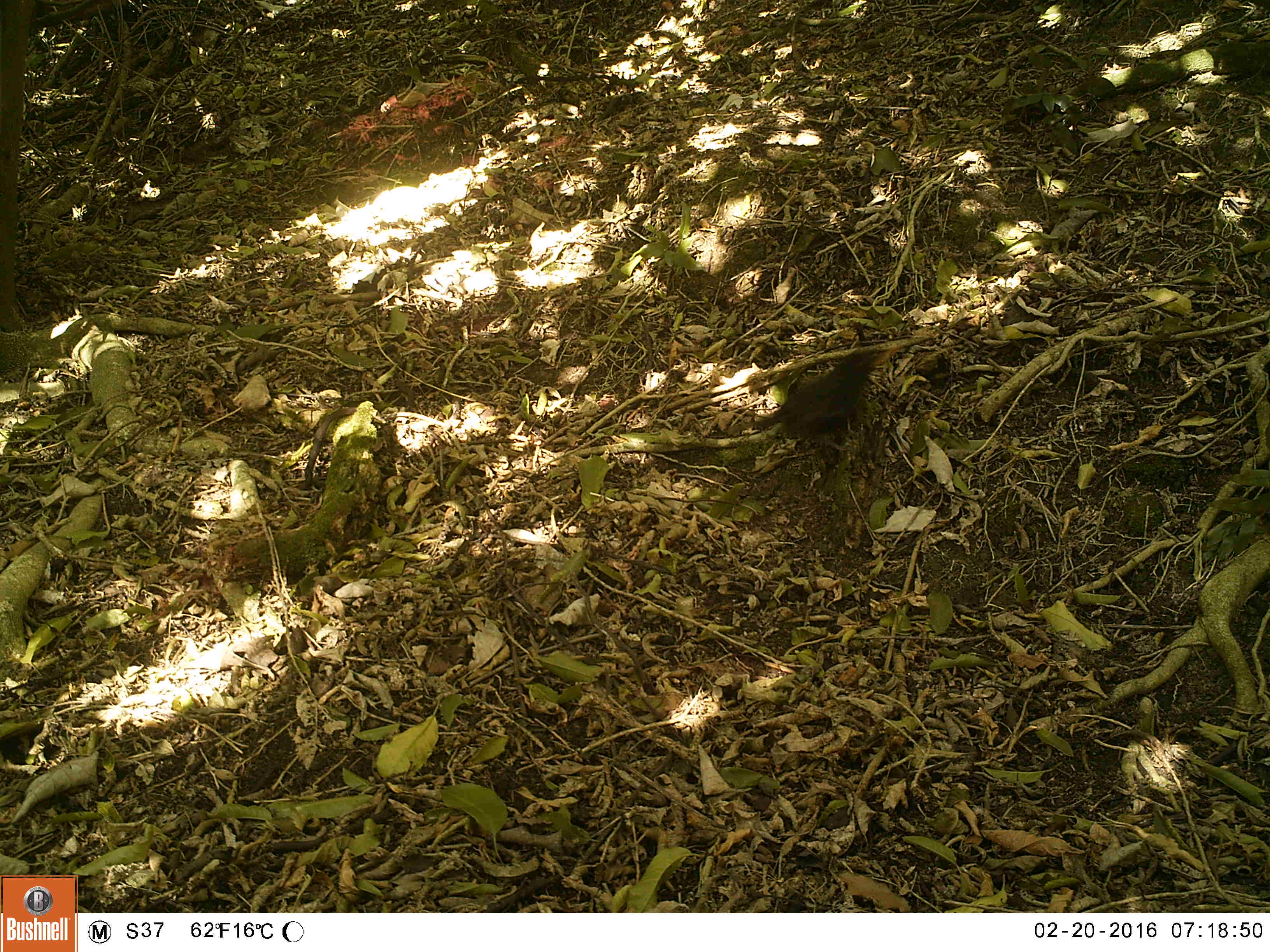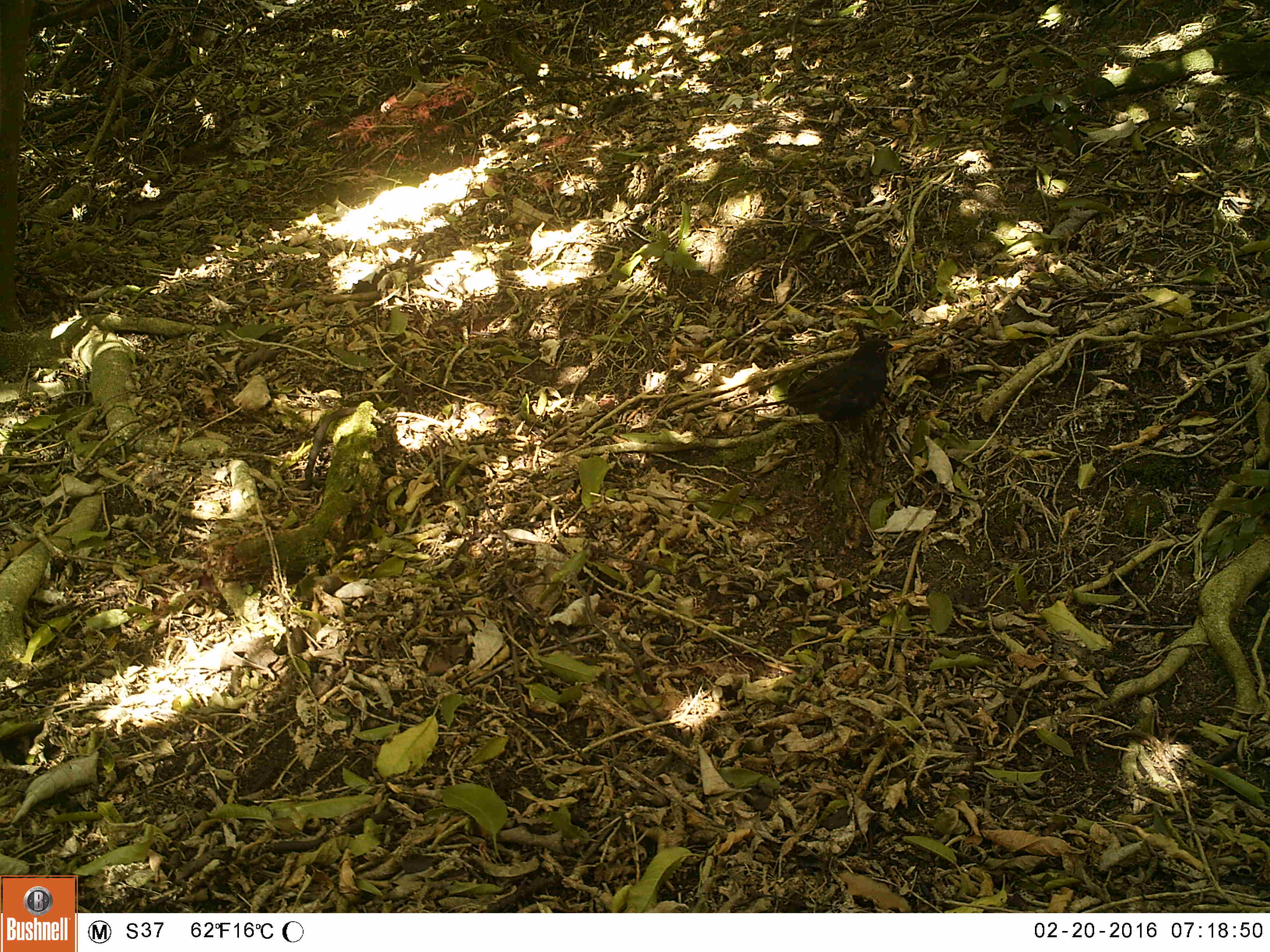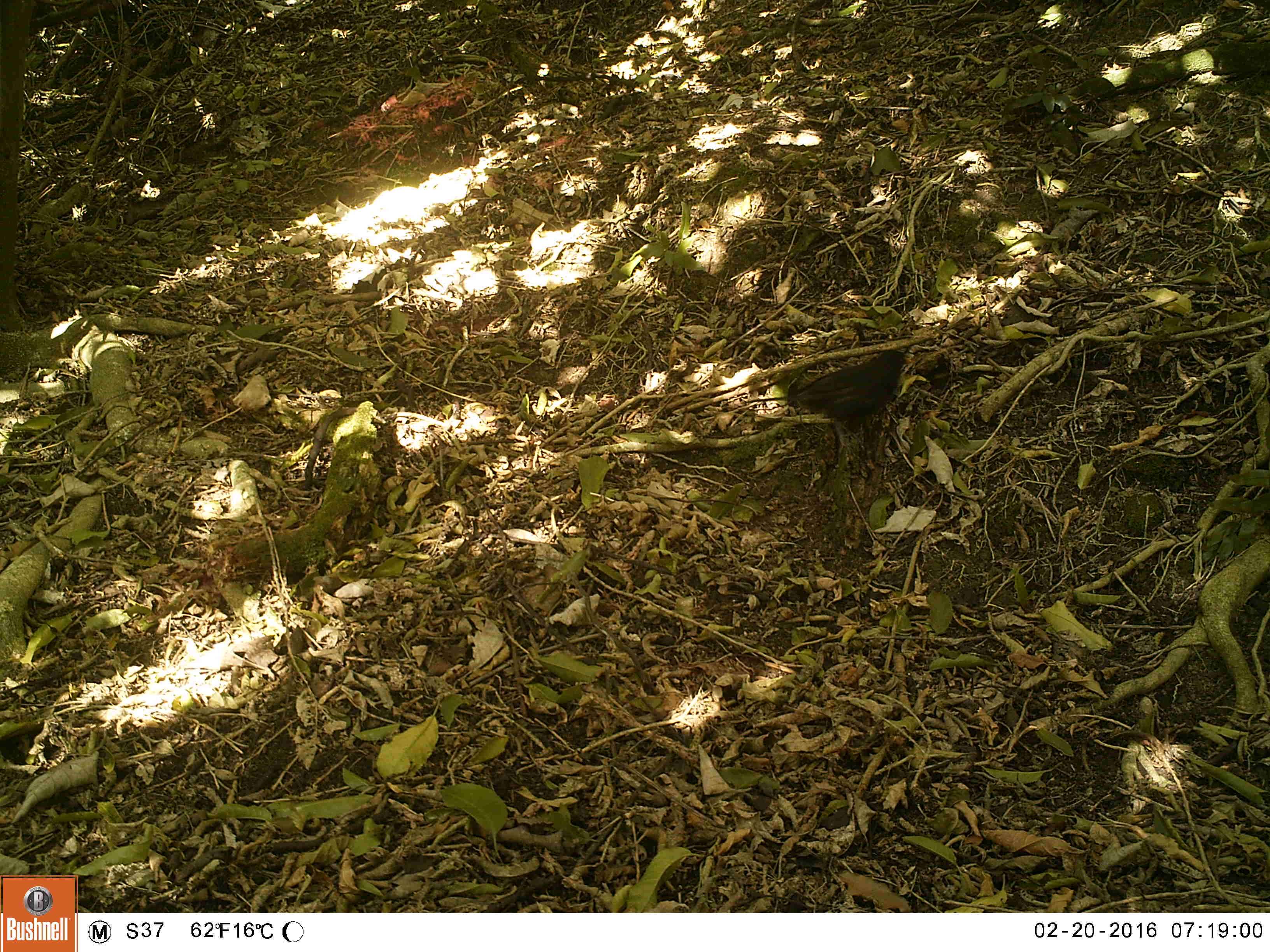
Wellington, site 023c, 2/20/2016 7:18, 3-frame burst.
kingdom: Animalia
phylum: Chordata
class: Aves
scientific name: Aves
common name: bird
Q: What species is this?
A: Bird (Aves).